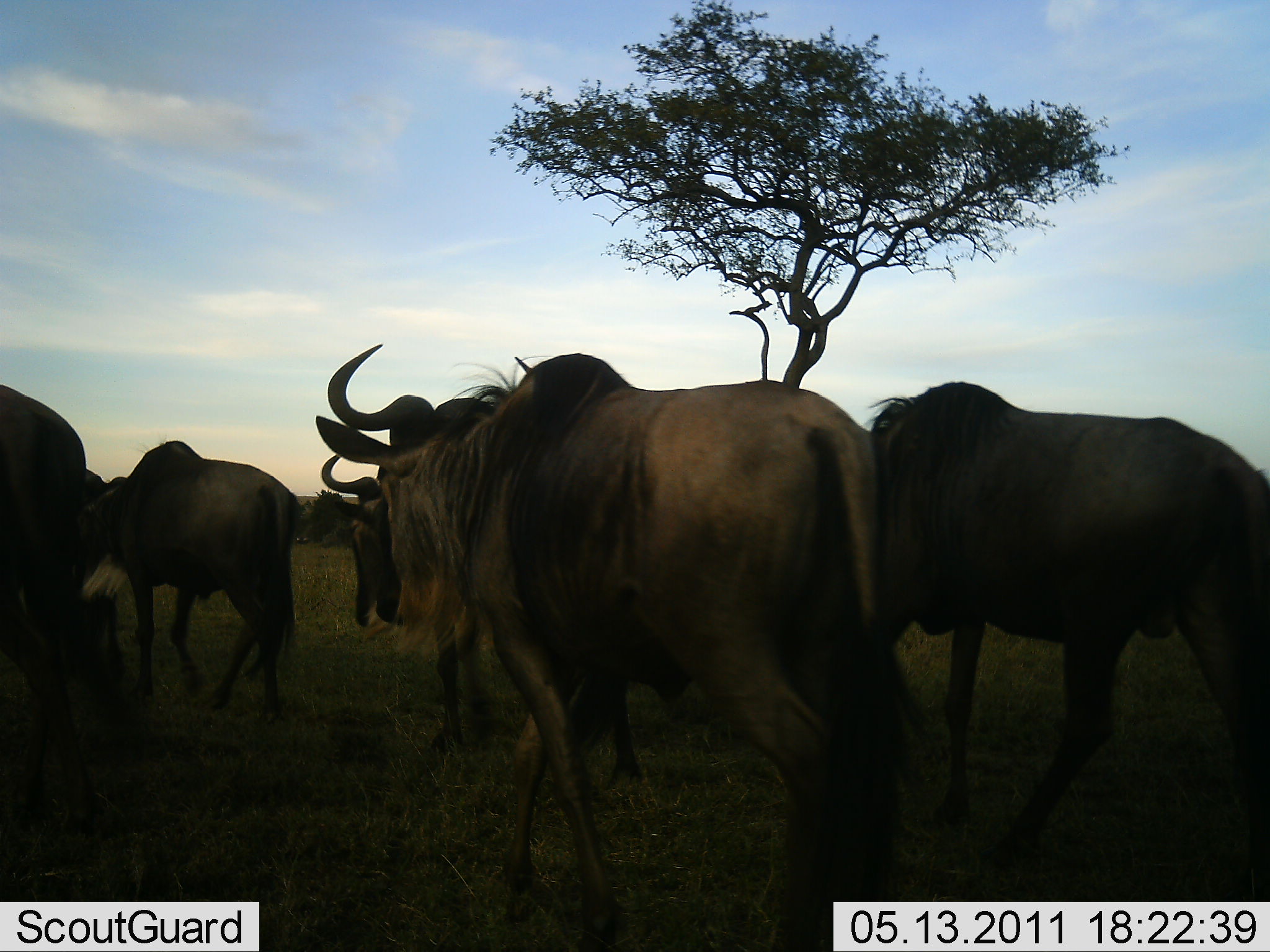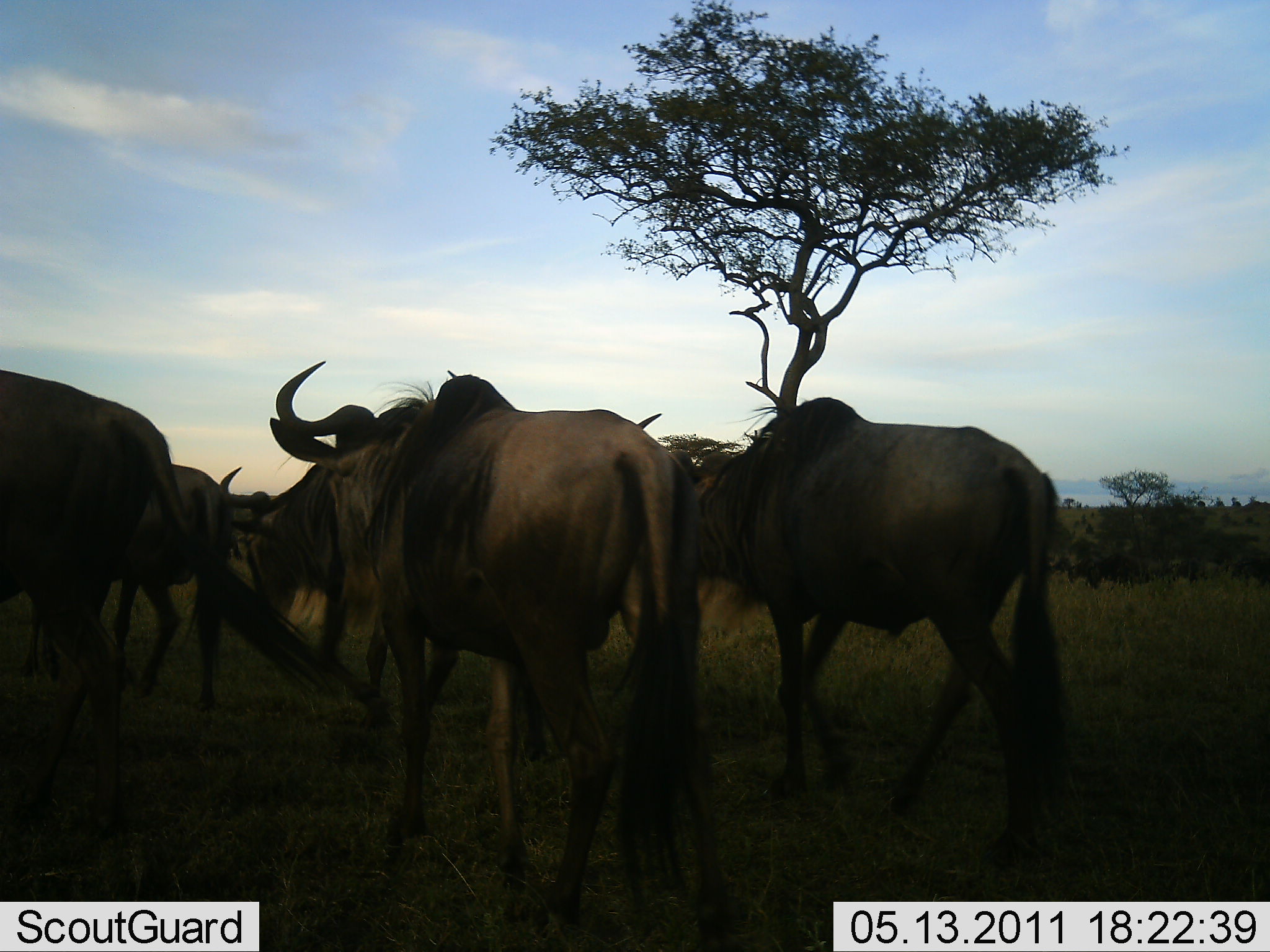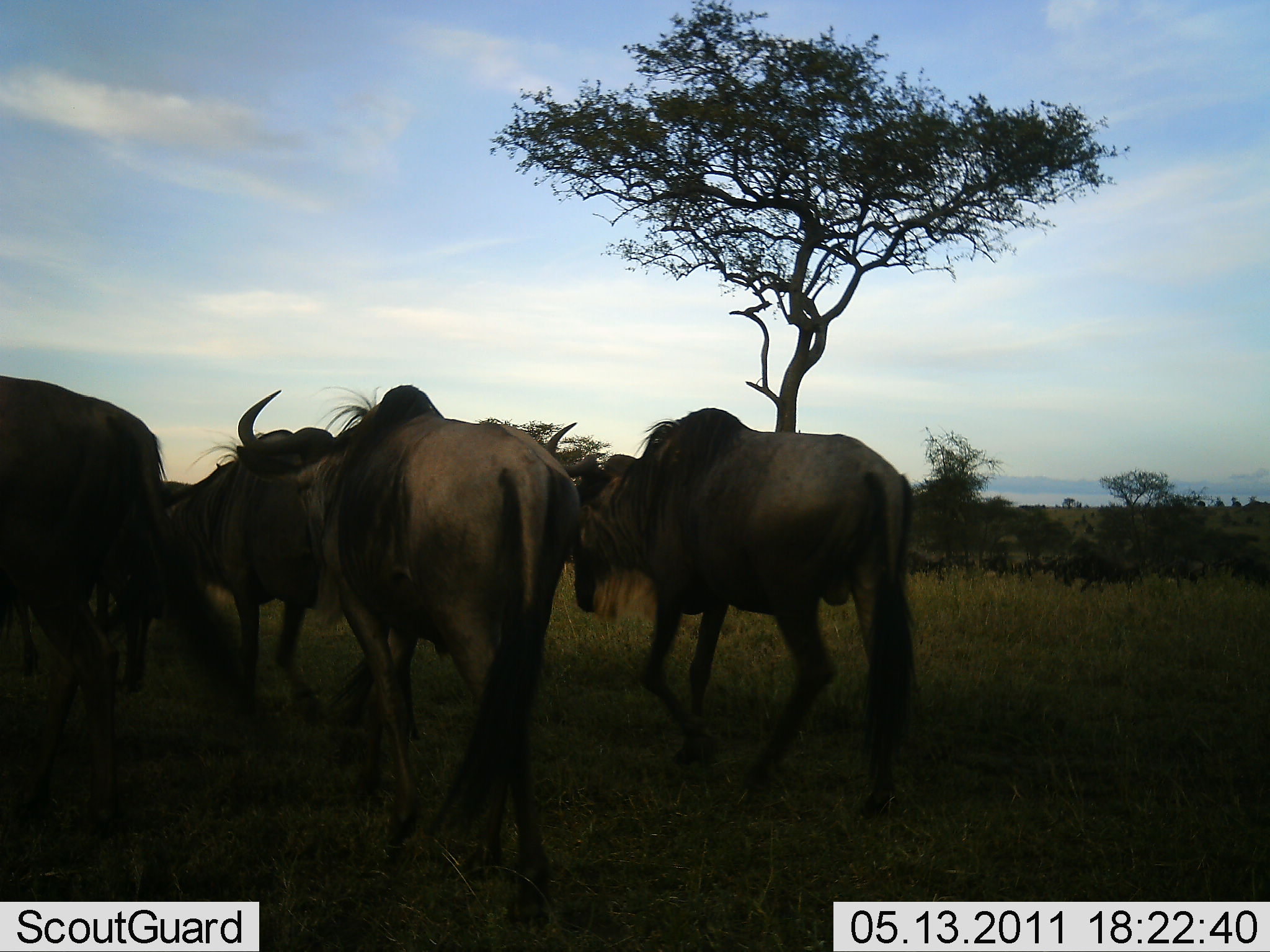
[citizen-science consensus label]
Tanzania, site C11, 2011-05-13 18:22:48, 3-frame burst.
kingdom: Animalia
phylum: Chordata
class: Mammalia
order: Artiodactyla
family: Bovidae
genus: Connochaetes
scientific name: Connochaetes taurinus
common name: blue wildebeest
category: wildebeest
Wildebeest (blue wildebeest) (Connochaetes taurinus), count 7. Behavior (volunteer vote fractions): standing 0%, resting 0%, moving 100%, interacting 0%. Young present (vote fraction): 0%. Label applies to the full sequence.